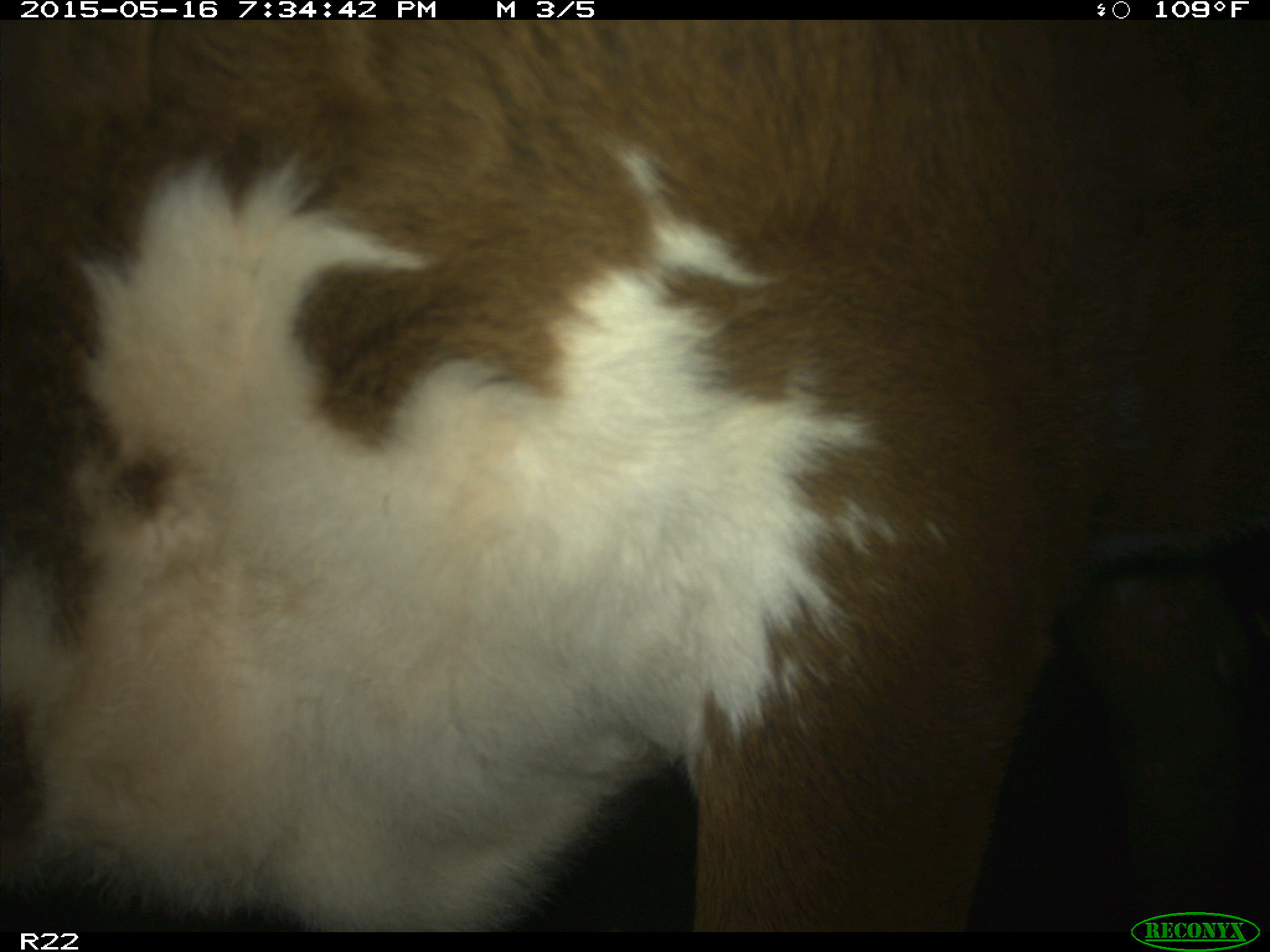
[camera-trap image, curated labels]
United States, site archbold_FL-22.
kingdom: Animalia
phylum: Chordata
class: Mammalia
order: Artiodactyla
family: Bovidae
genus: Bos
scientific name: Bos taurus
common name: domestic cow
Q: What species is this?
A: Bos taurus (domestic cow).